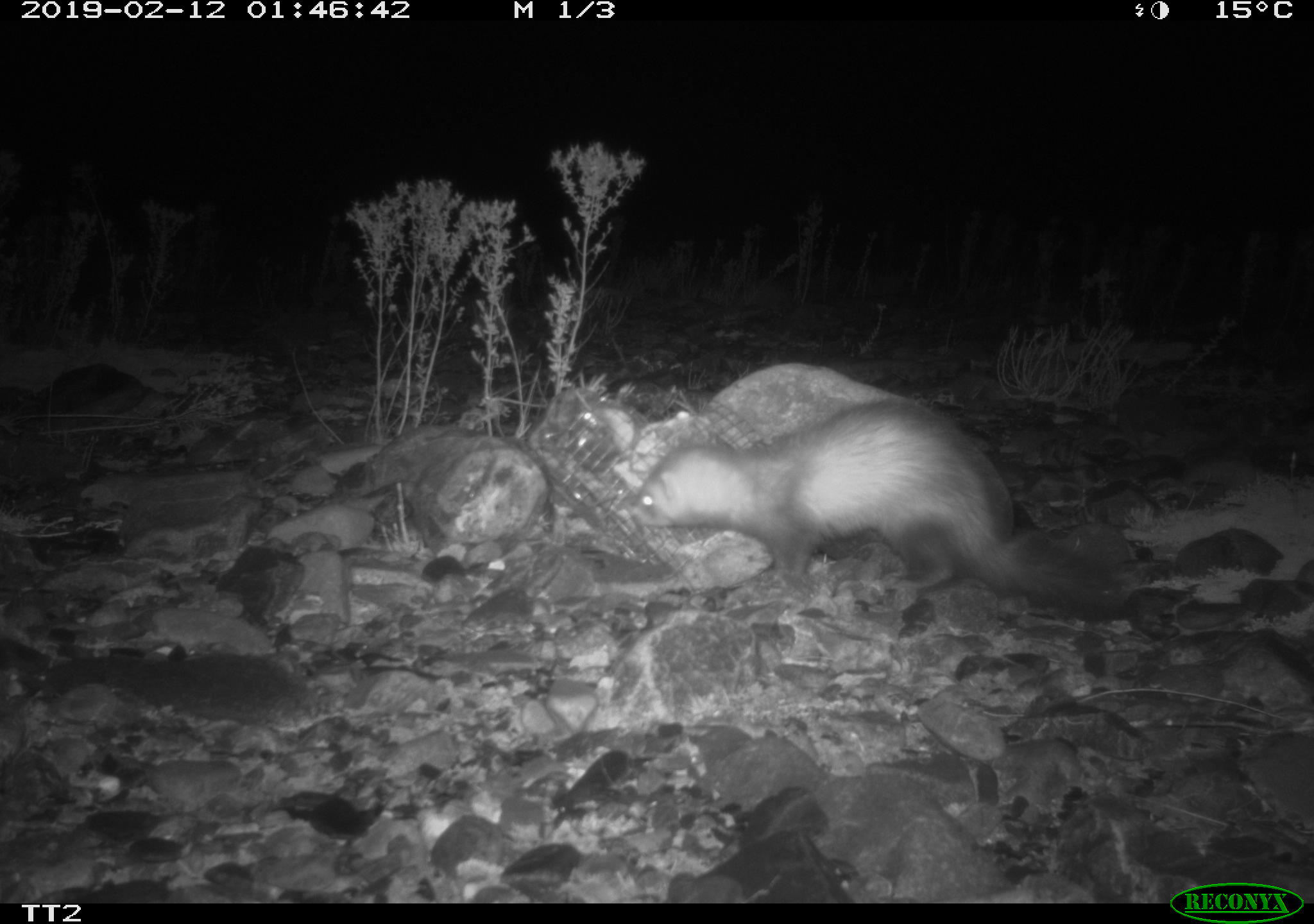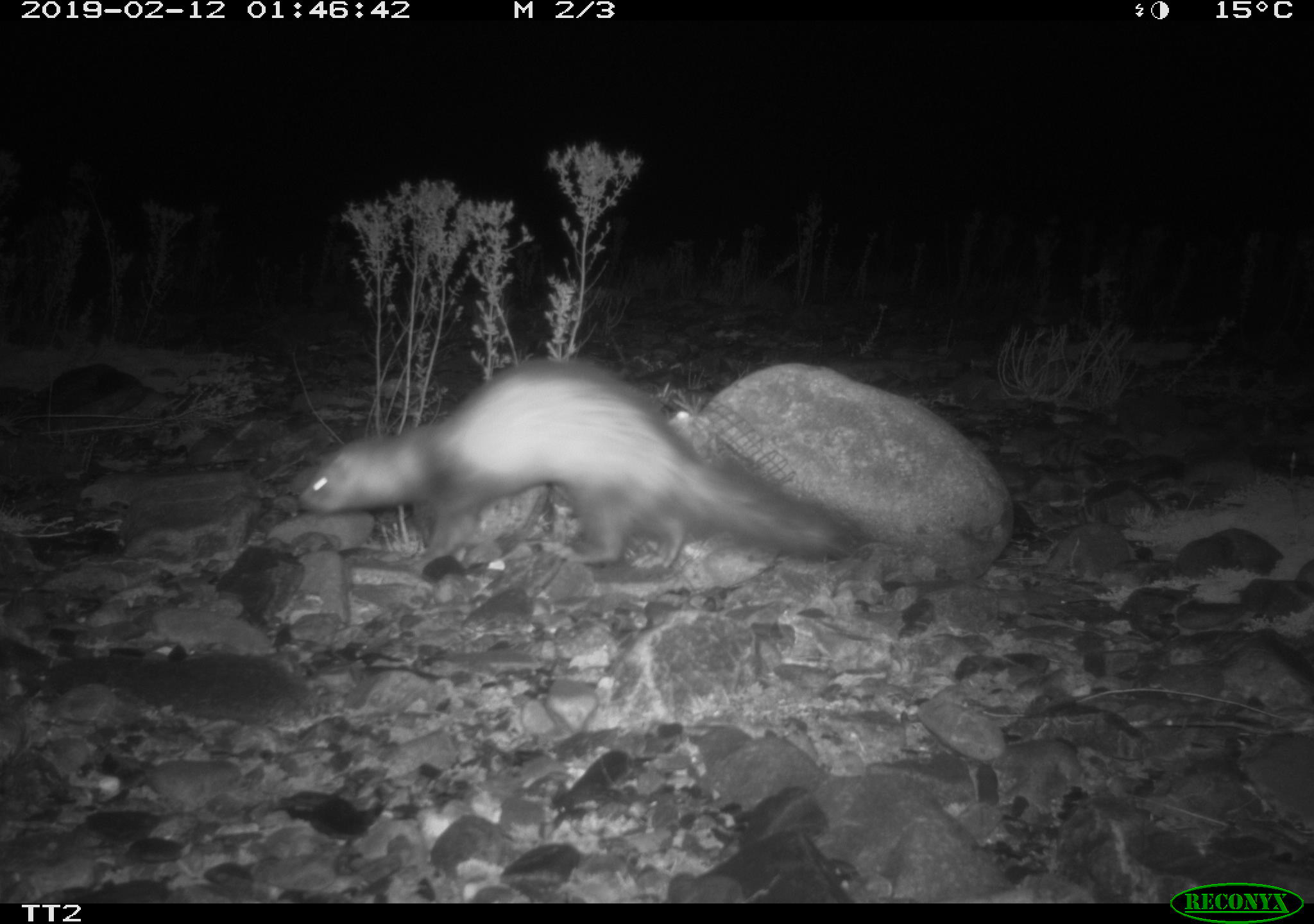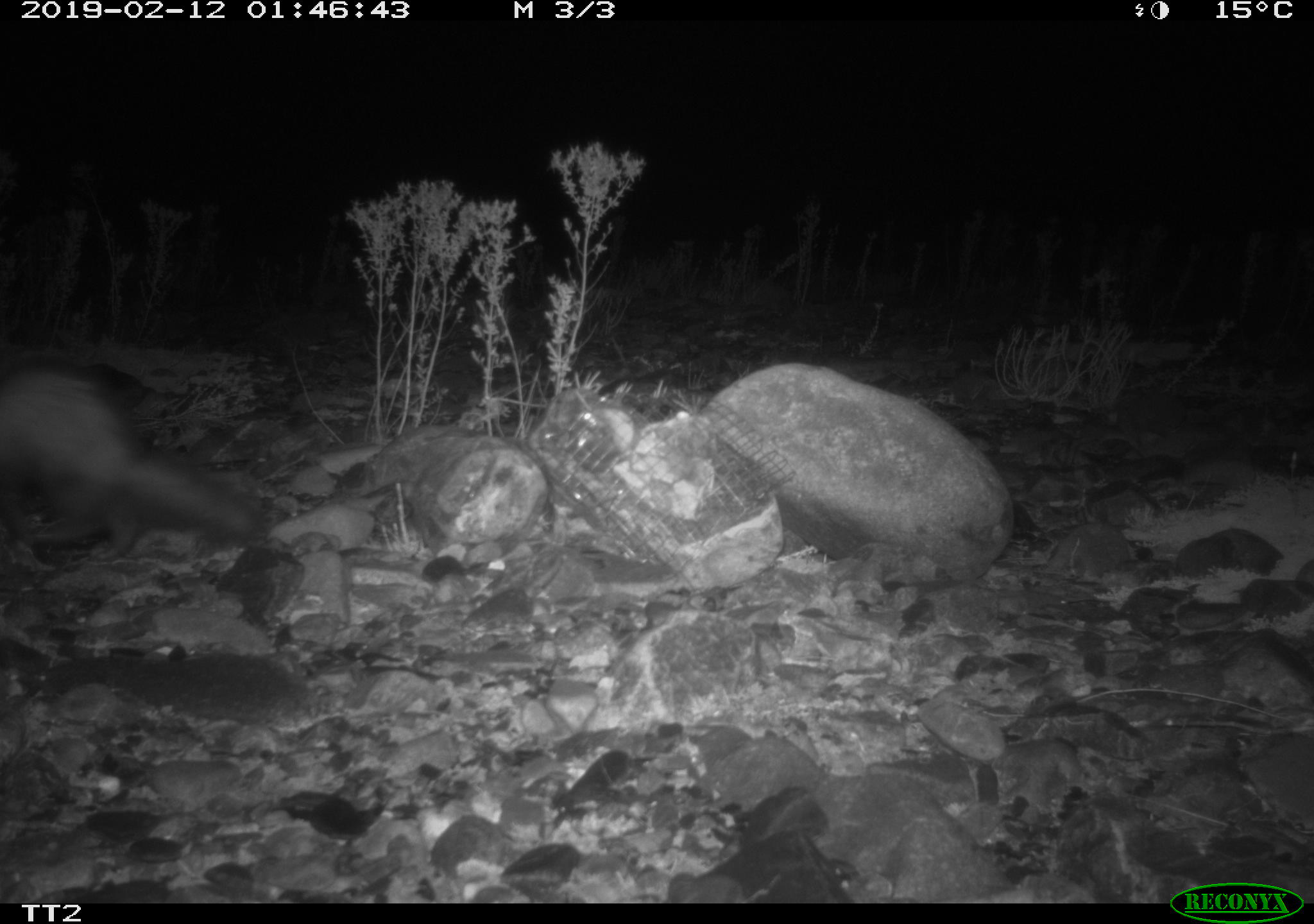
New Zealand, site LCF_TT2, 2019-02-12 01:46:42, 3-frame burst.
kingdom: Animalia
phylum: Chordata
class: Mammalia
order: Carnivora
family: Mustelidae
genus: Mustela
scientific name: Mustela furo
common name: ferret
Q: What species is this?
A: Ferret (Mustela furo).